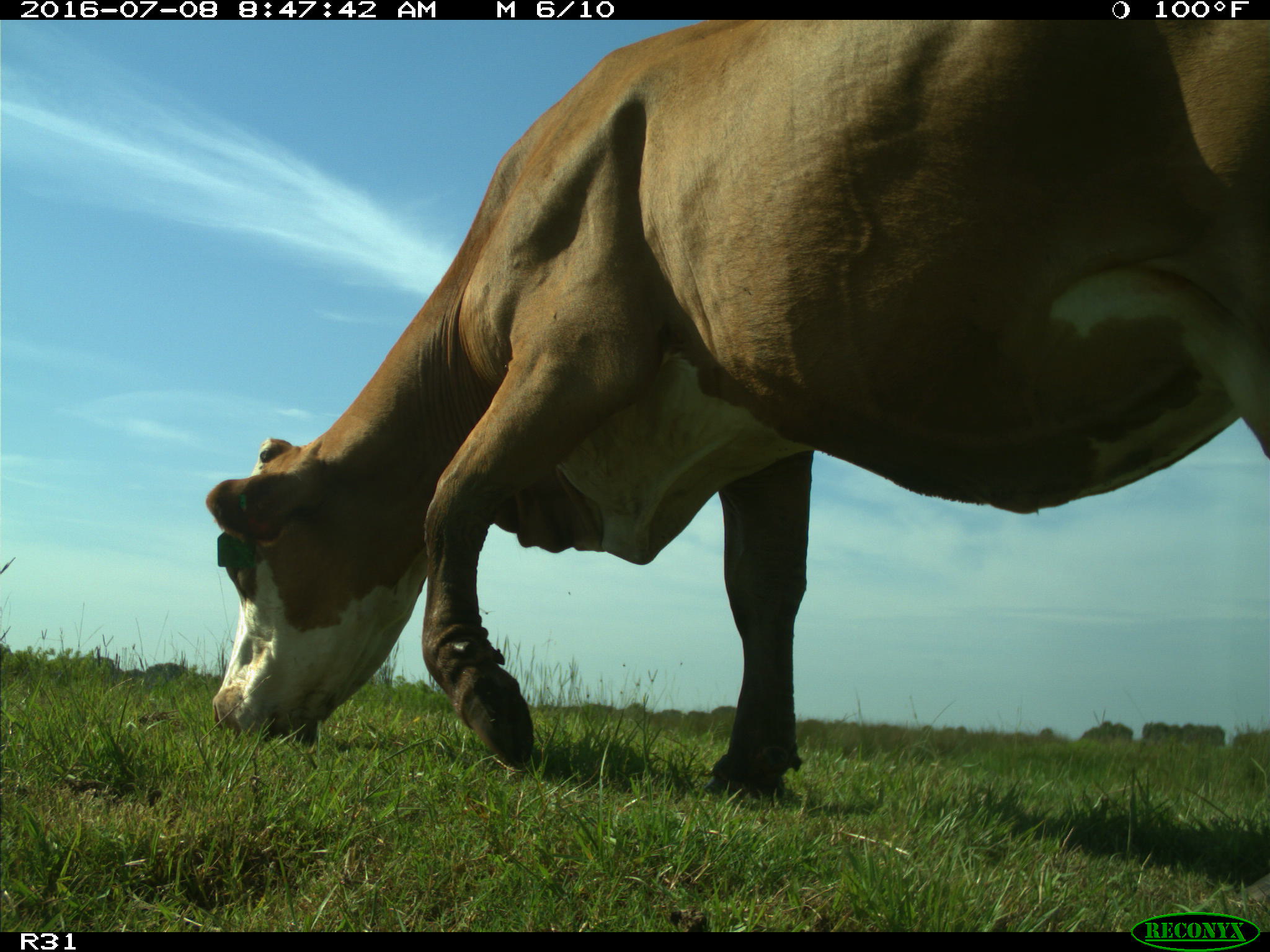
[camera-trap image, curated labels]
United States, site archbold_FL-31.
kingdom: Animalia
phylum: Chordata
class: Mammalia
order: Artiodactyla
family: Bovidae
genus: Bos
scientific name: Bos taurus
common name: domestic cow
Bos taurus (domestic cow).